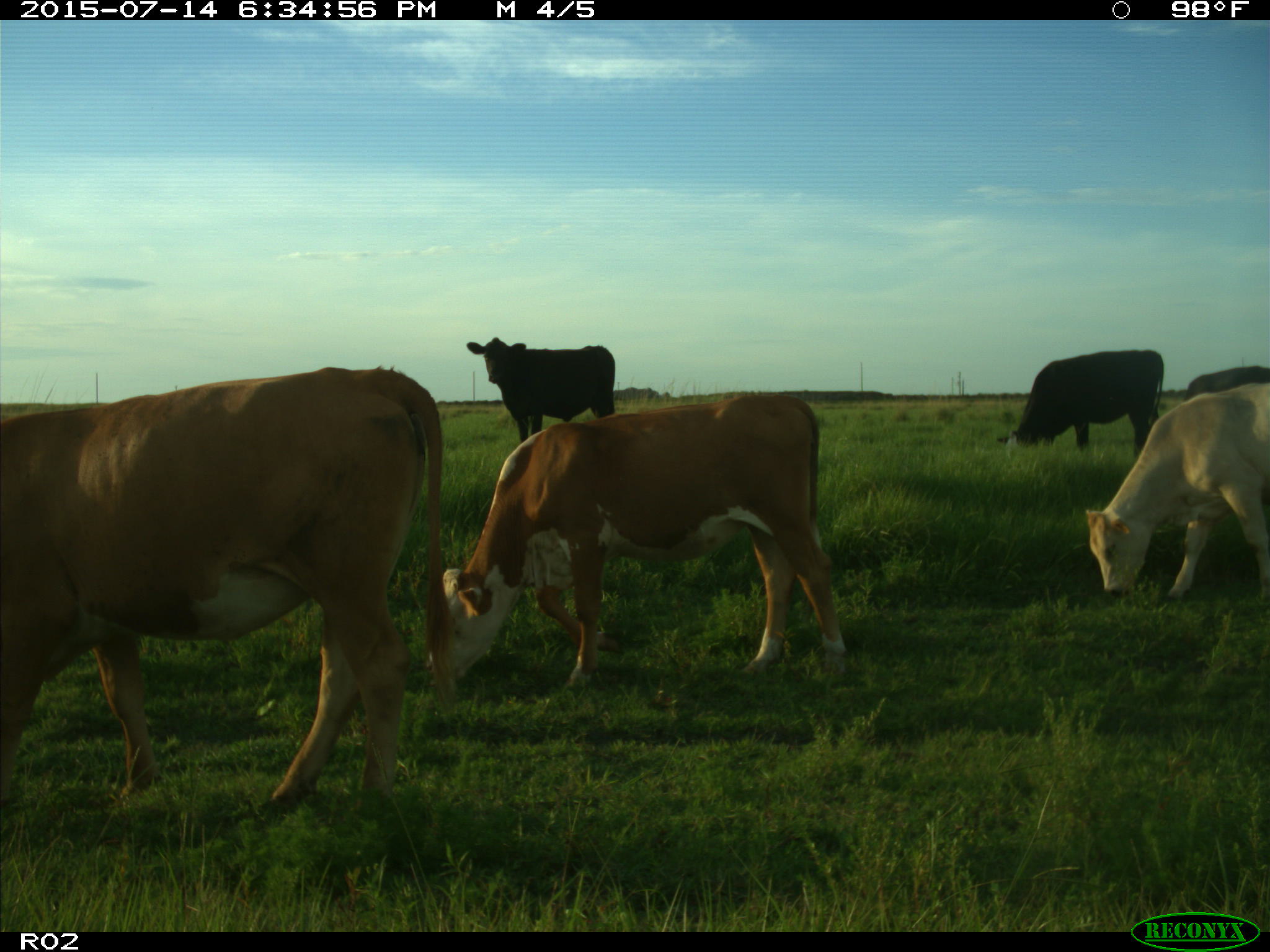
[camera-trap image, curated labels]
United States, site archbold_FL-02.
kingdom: Animalia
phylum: Chordata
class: Mammalia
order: Artiodactyla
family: Bovidae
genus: Bos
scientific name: Bos taurus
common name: domestic cow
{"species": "Bos taurus (domestic cow)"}